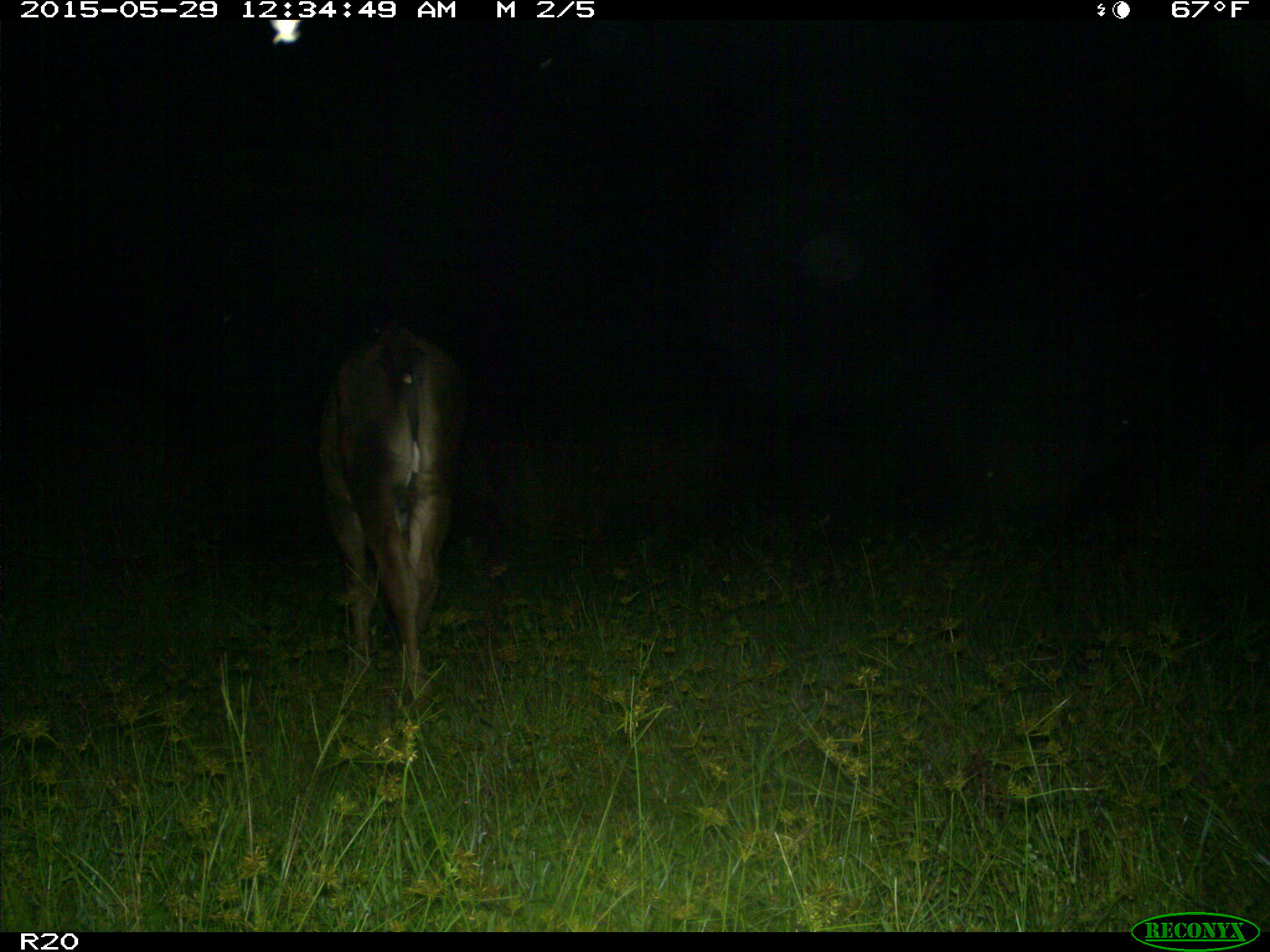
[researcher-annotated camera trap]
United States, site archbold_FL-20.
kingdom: Animalia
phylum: Chordata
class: Mammalia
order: Artiodactyla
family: Bovidae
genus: Bos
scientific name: Bos taurus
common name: domestic cow